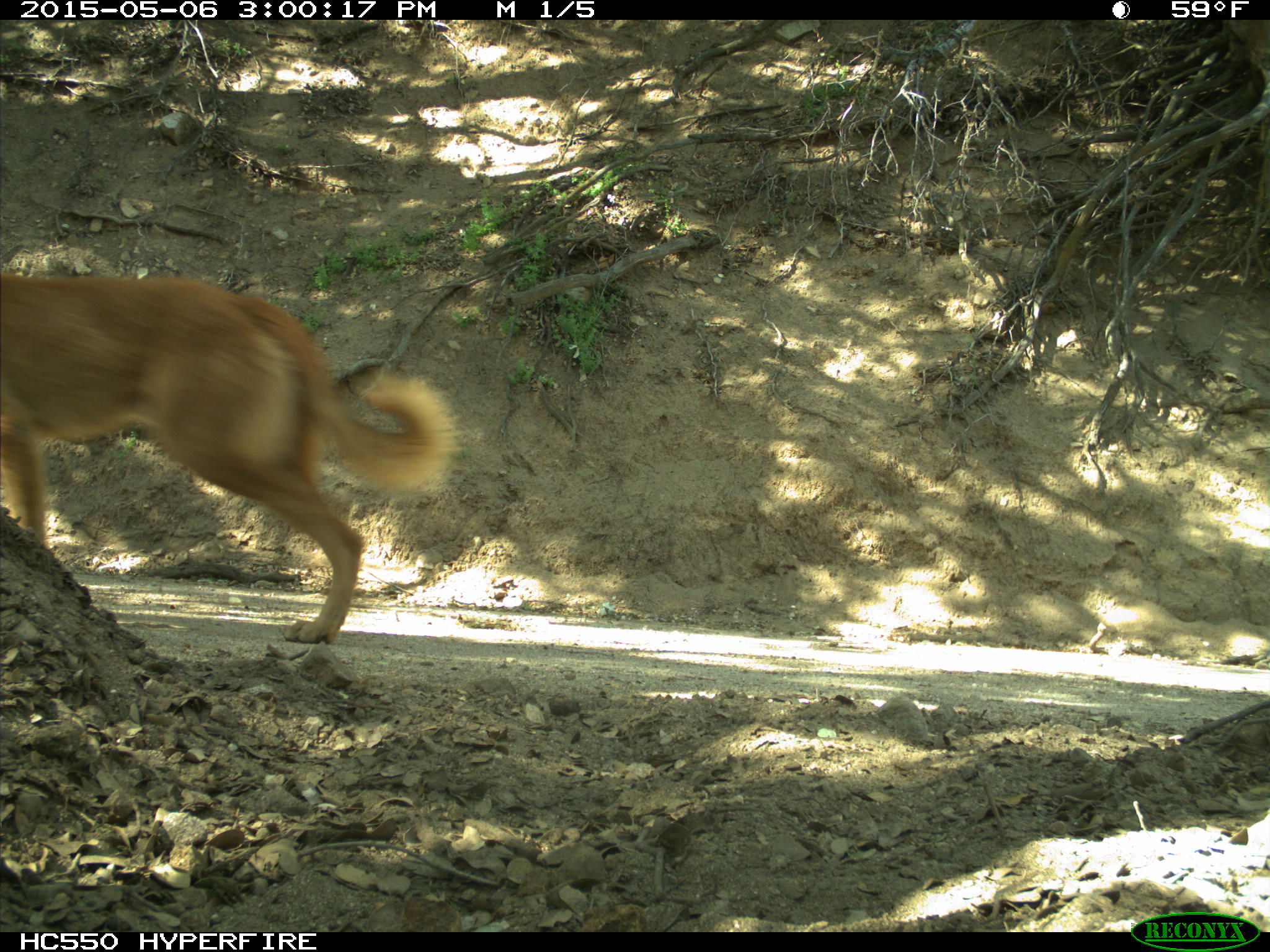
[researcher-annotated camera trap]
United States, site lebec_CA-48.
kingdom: Animalia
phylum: Chordata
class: Mammalia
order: Carnivora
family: Canidae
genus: Canis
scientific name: Canis familiaris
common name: domestic dog